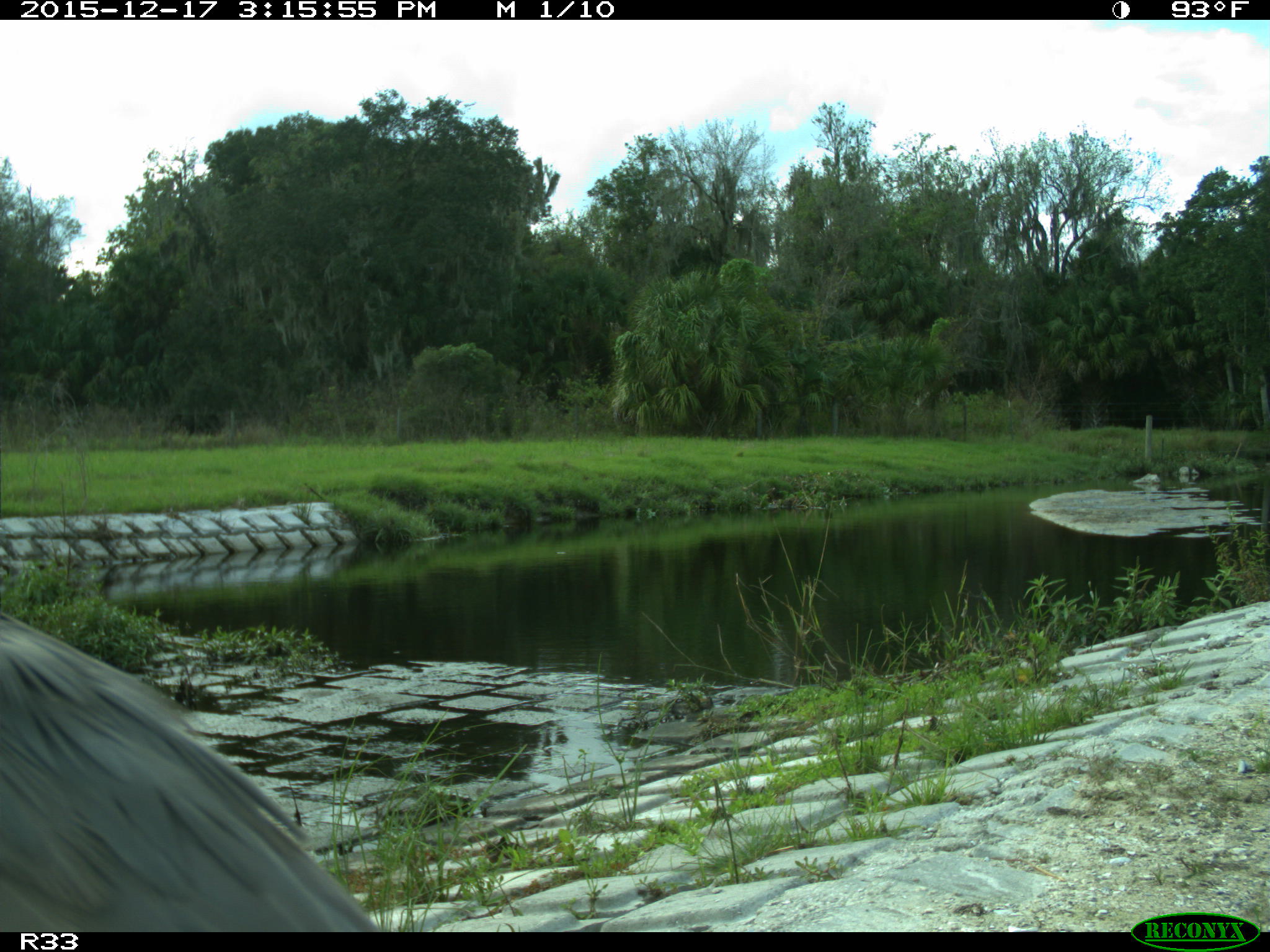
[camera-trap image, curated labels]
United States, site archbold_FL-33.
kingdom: Animalia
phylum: Chordata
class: Aves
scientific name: Aves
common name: birds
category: unidentified bird